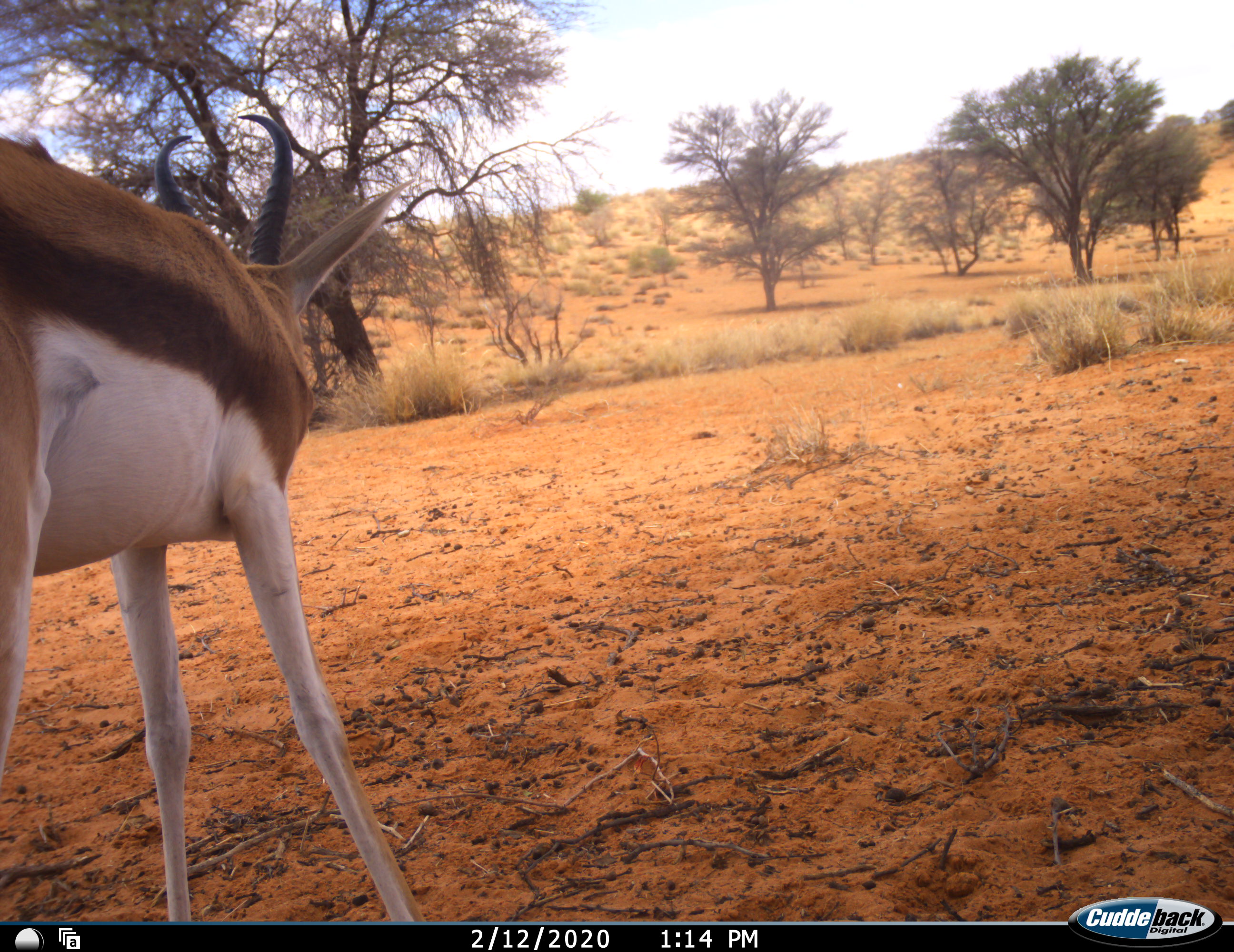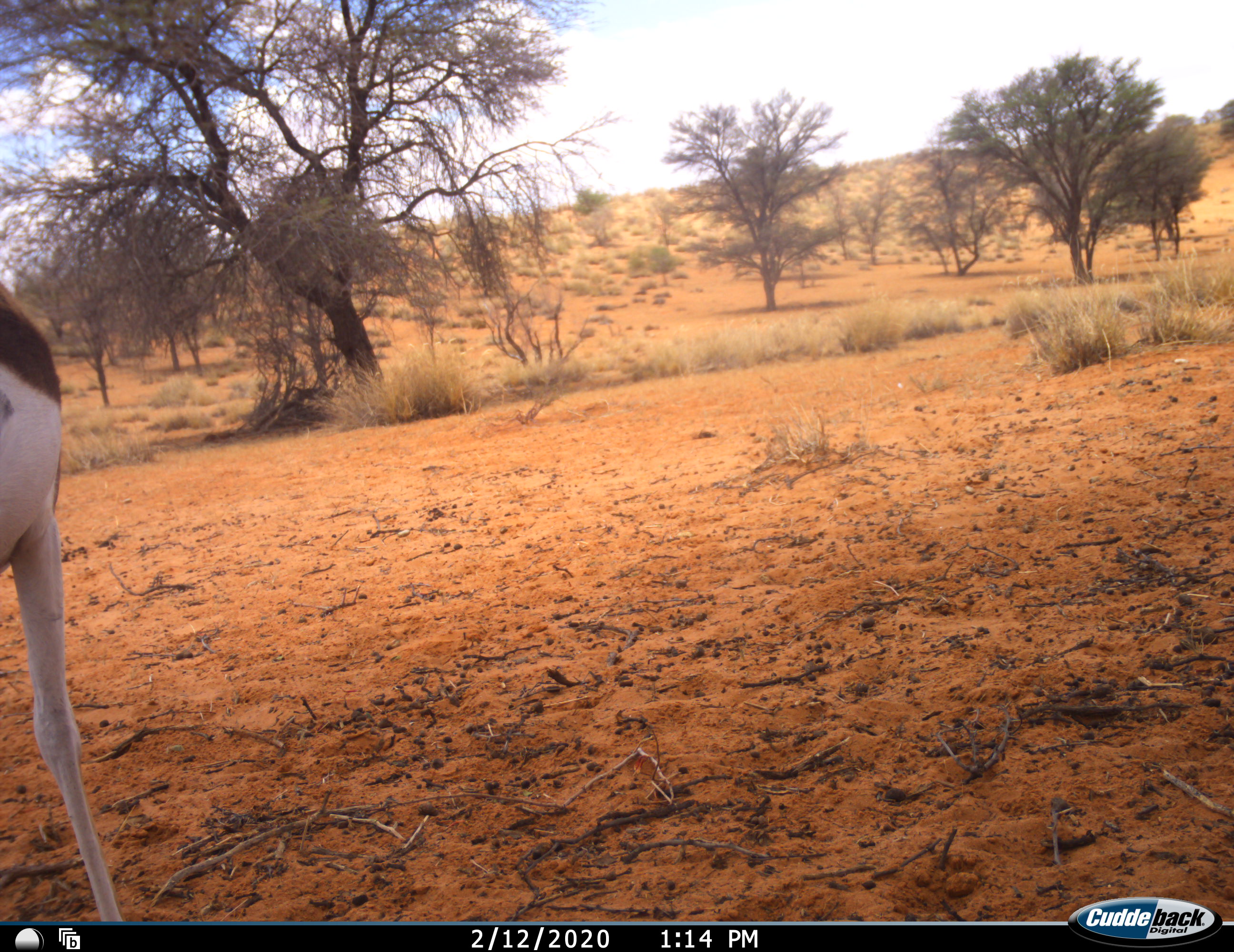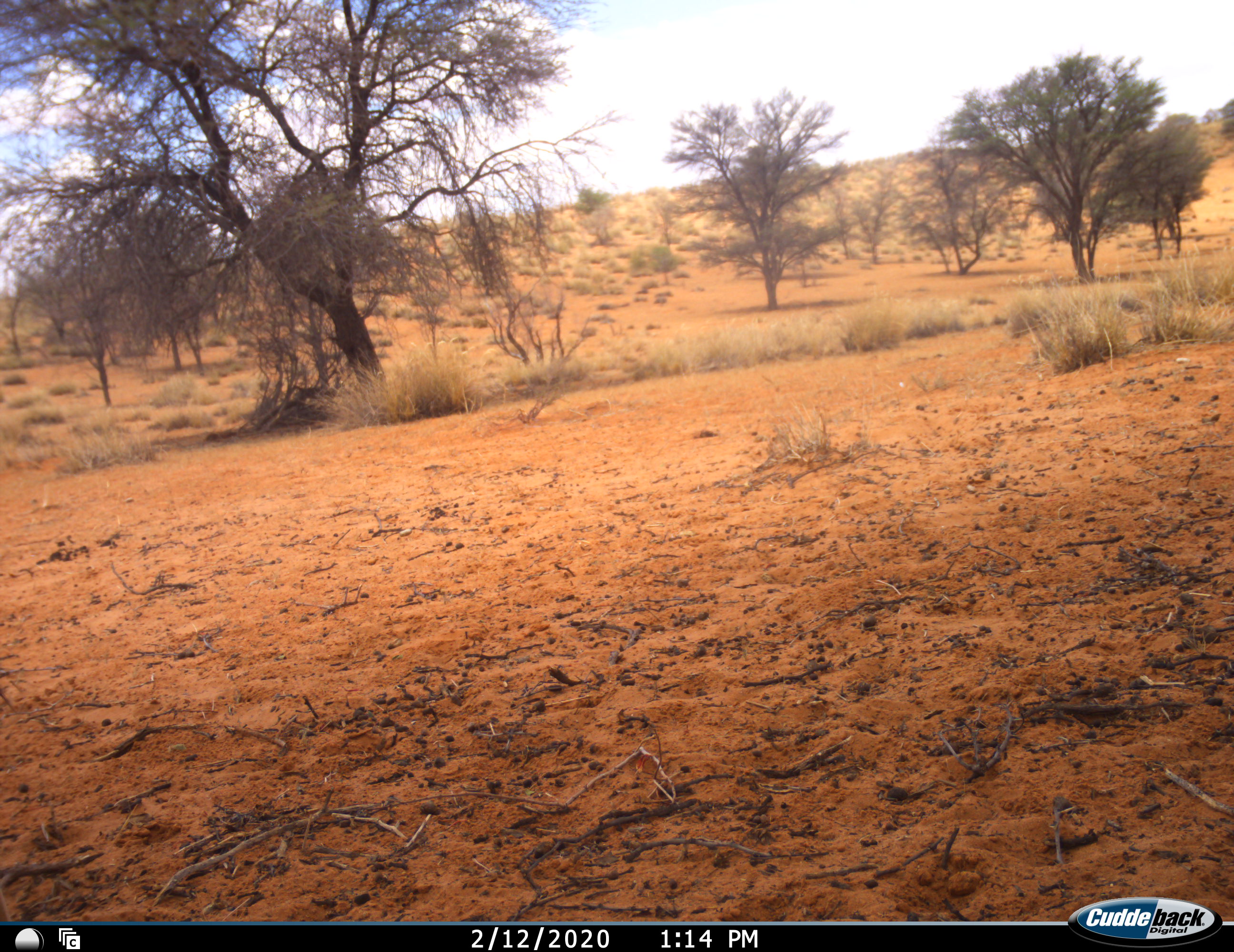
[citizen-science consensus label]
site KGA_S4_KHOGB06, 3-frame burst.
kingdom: Animalia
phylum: Chordata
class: Mammalia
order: Artiodactyla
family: Bovidae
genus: Antidorcas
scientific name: Antidorcas marsupialis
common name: springbok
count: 1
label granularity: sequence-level